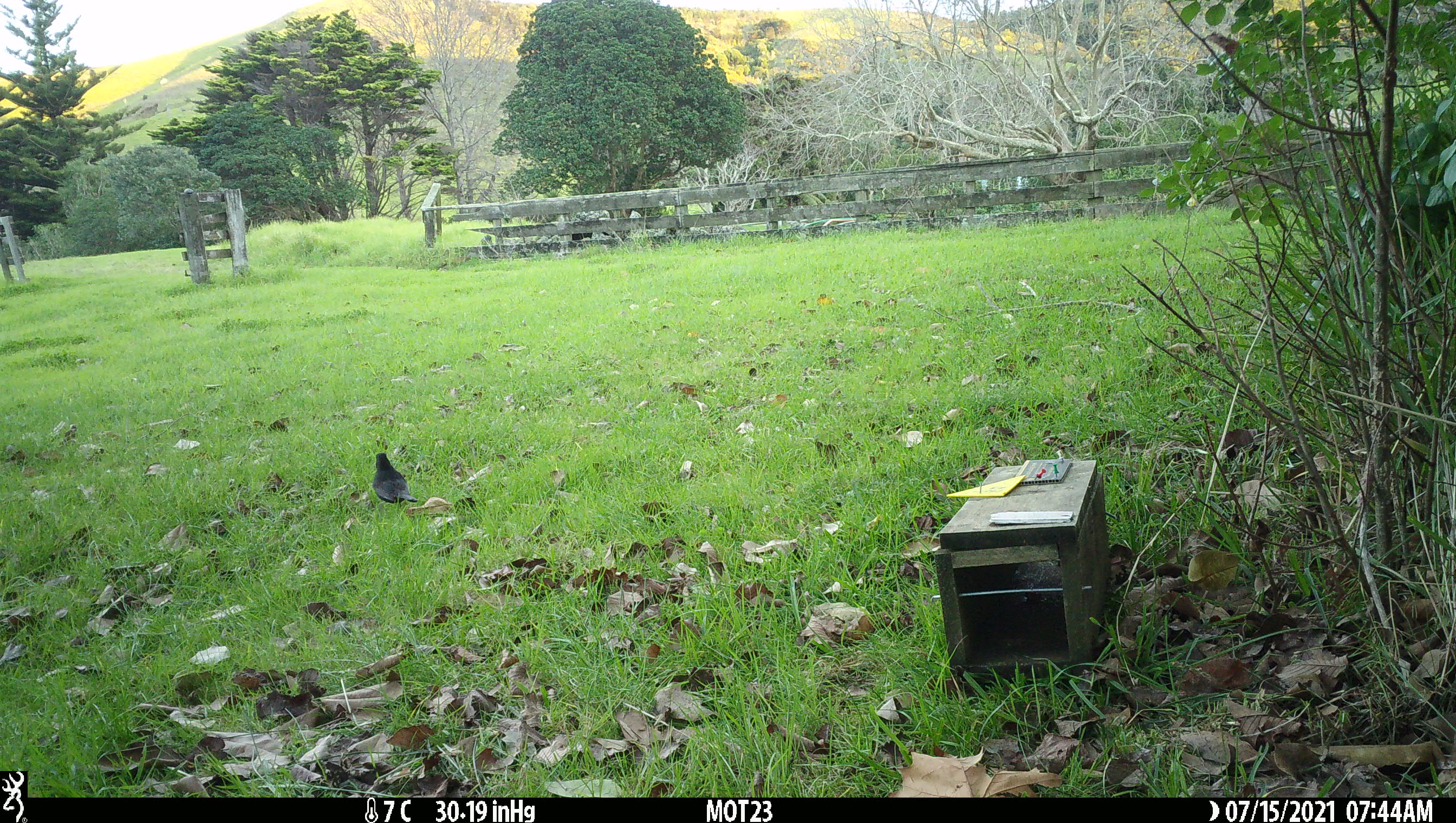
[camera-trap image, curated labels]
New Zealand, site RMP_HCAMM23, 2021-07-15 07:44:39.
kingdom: Animalia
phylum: Chordata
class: Aves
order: Passeriformes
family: Turdidae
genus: Turdus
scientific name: Turdus merula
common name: eurasian blackbird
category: blackbird